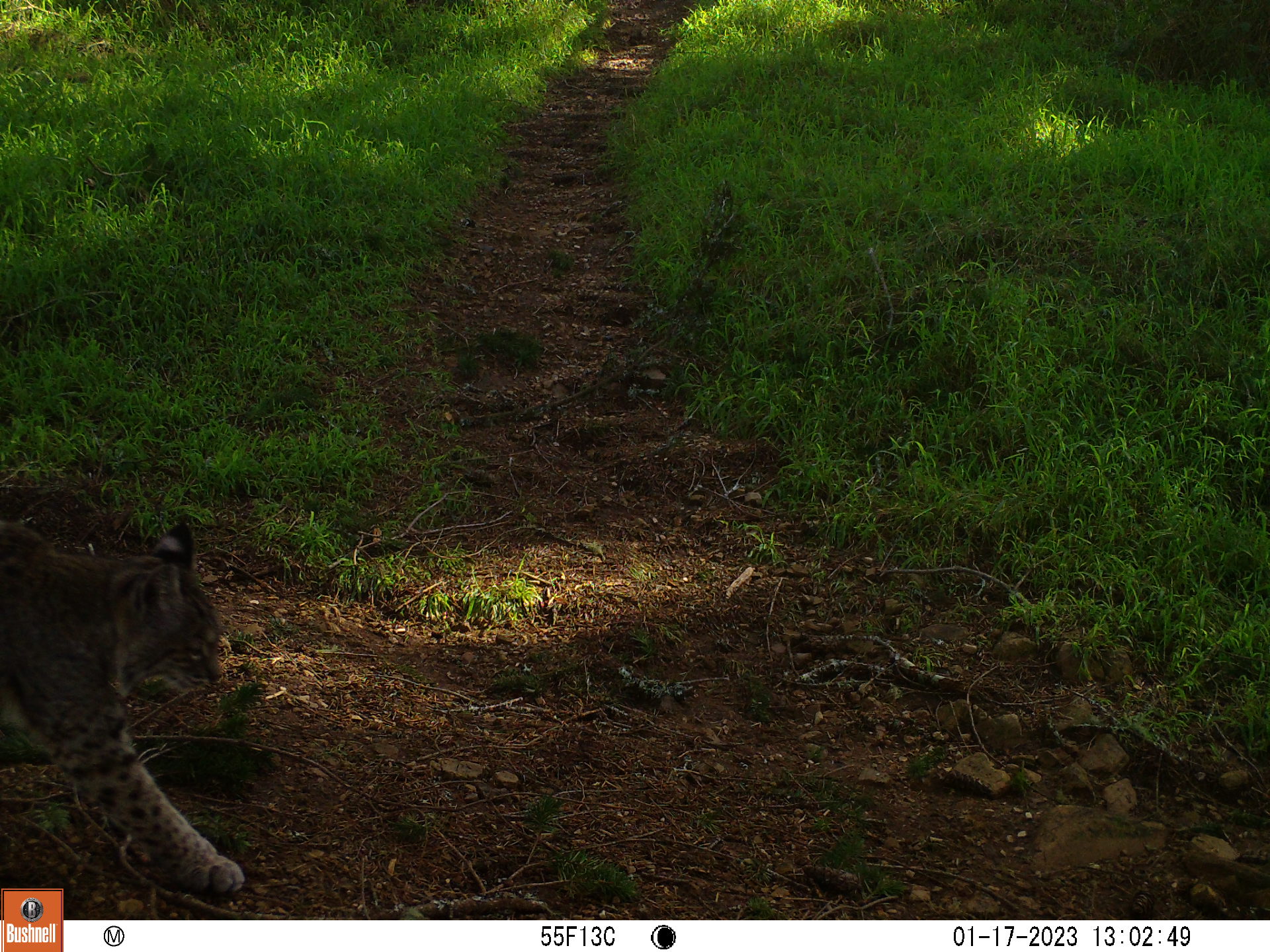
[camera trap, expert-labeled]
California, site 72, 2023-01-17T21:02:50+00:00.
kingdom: Animalia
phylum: Chordata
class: Mammalia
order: Carnivora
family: Felidae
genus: Lynx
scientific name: Lynx rufus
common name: bobcat